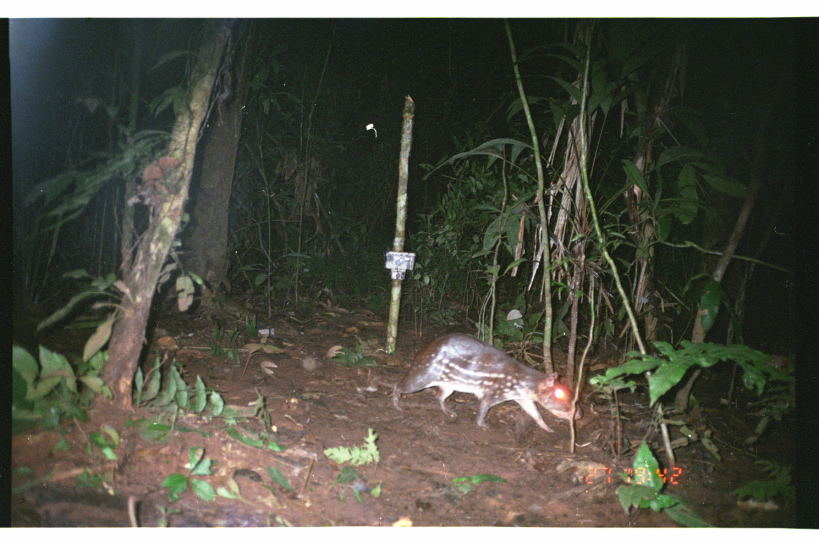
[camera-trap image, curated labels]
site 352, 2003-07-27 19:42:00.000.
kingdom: Animalia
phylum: Chordata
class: Mammalia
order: Rodentia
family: Cuniculidae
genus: Cuniculus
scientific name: Cuniculus paca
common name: spotted paca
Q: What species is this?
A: Cuniculus paca (spotted paca).